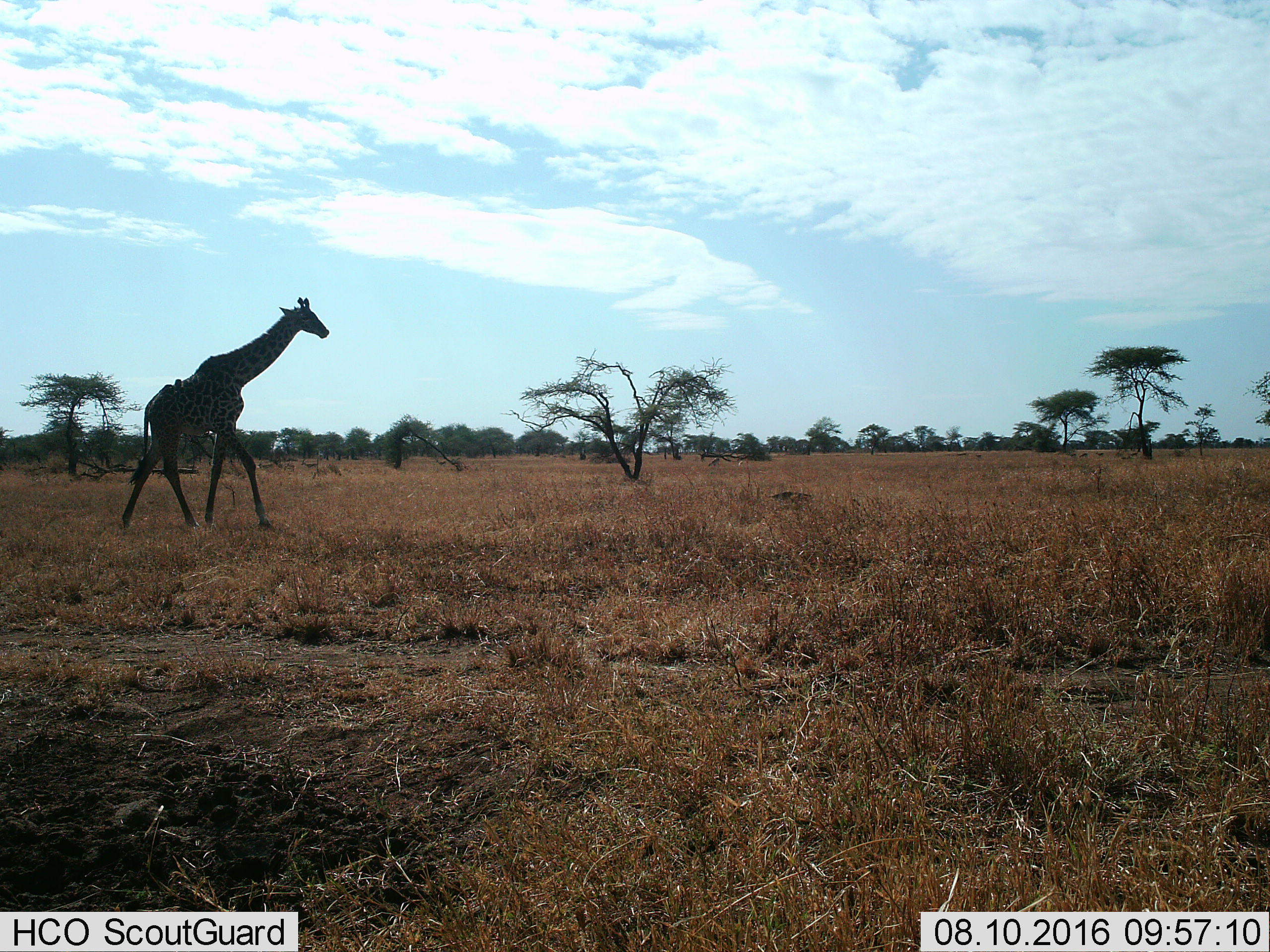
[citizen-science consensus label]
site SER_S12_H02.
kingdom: Animalia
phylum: Chordata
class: Mammalia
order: Artiodactyla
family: Giraffidae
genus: Giraffa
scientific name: Giraffa camelopardalis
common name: giraffe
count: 1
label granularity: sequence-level